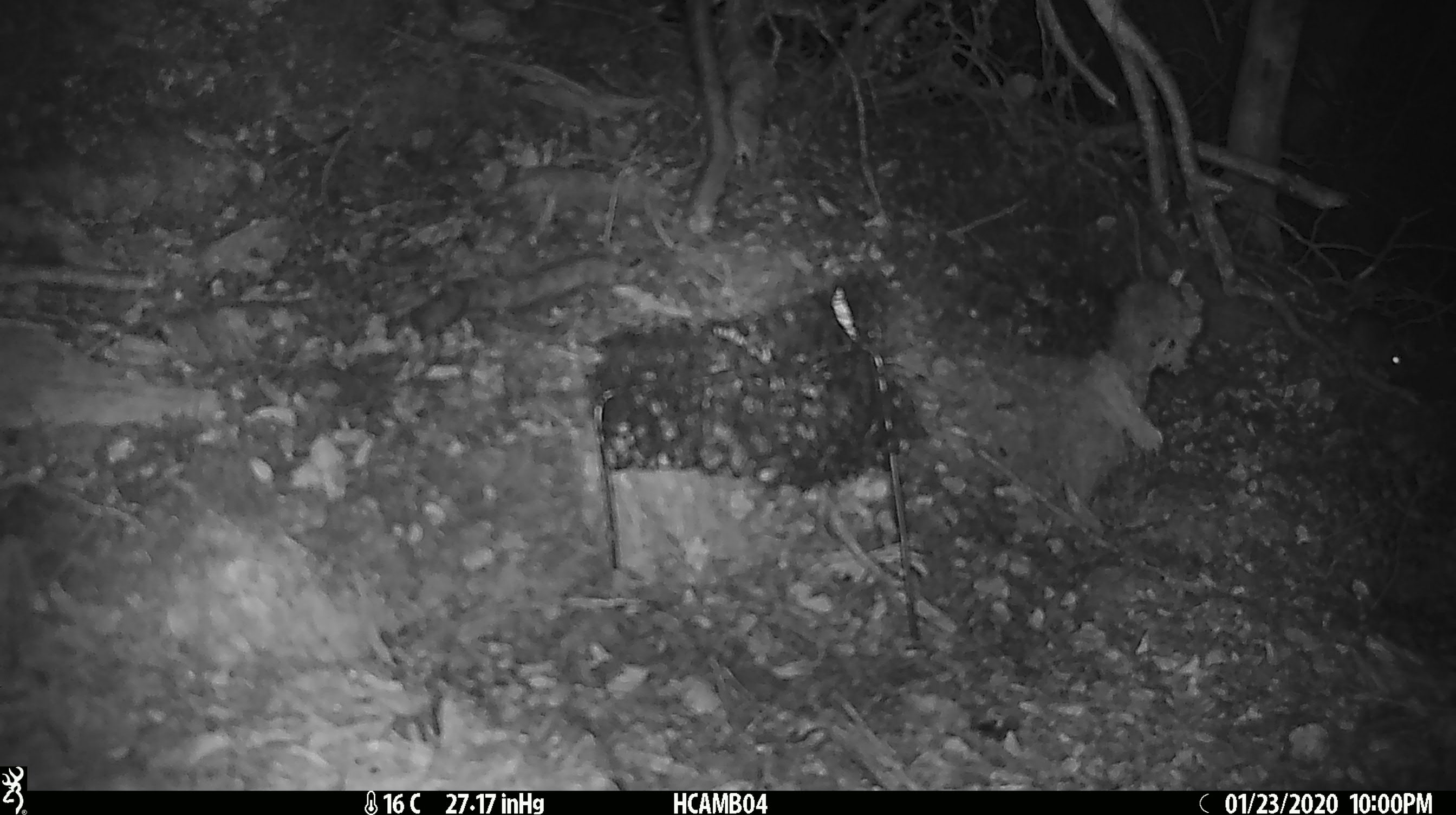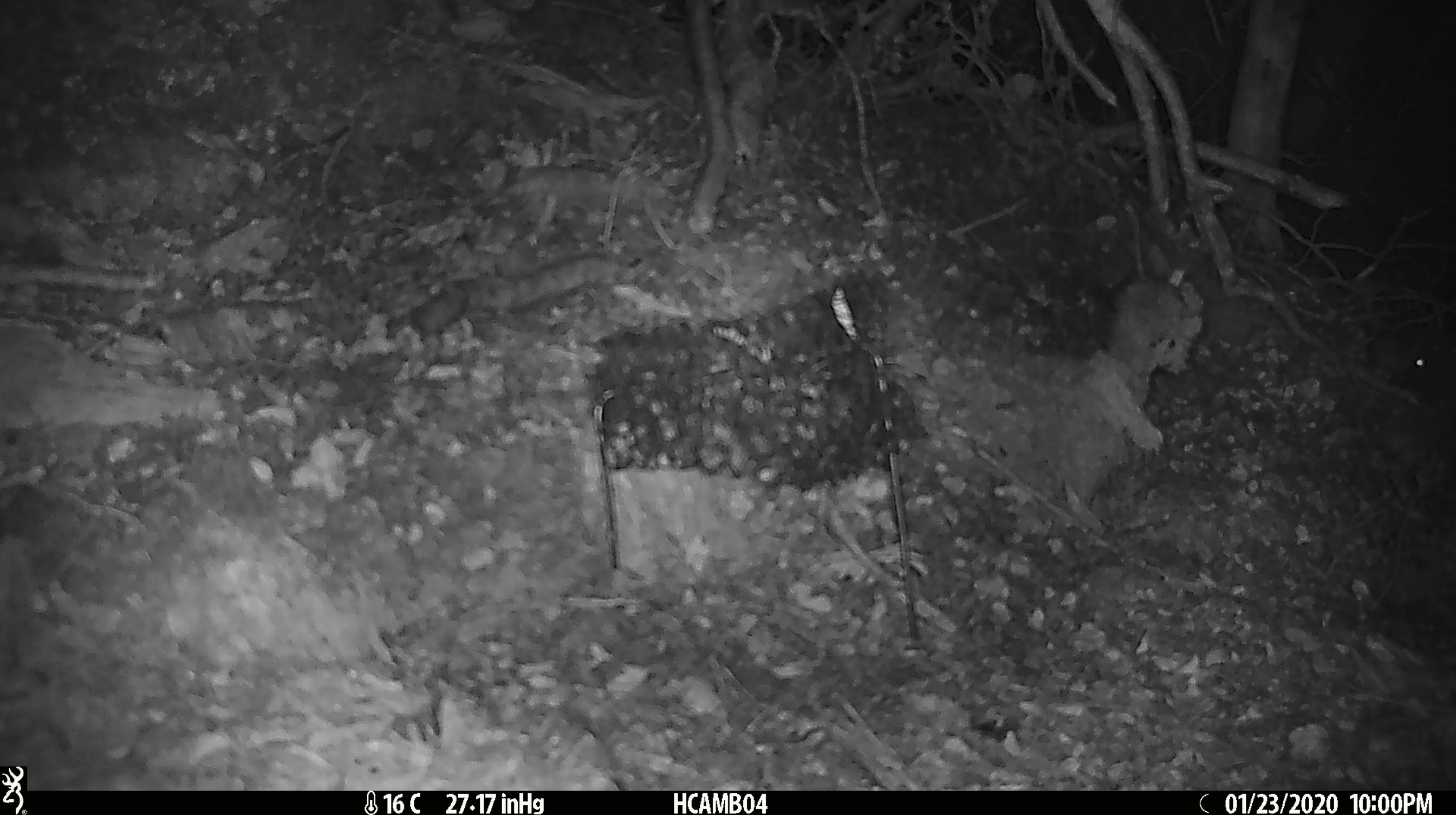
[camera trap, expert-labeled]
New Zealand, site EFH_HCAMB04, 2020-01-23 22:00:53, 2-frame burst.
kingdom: Animalia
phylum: Chordata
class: Mammalia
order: Rodentia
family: Muridae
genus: Mus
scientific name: Mus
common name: mouse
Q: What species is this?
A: Mouse (Mus).